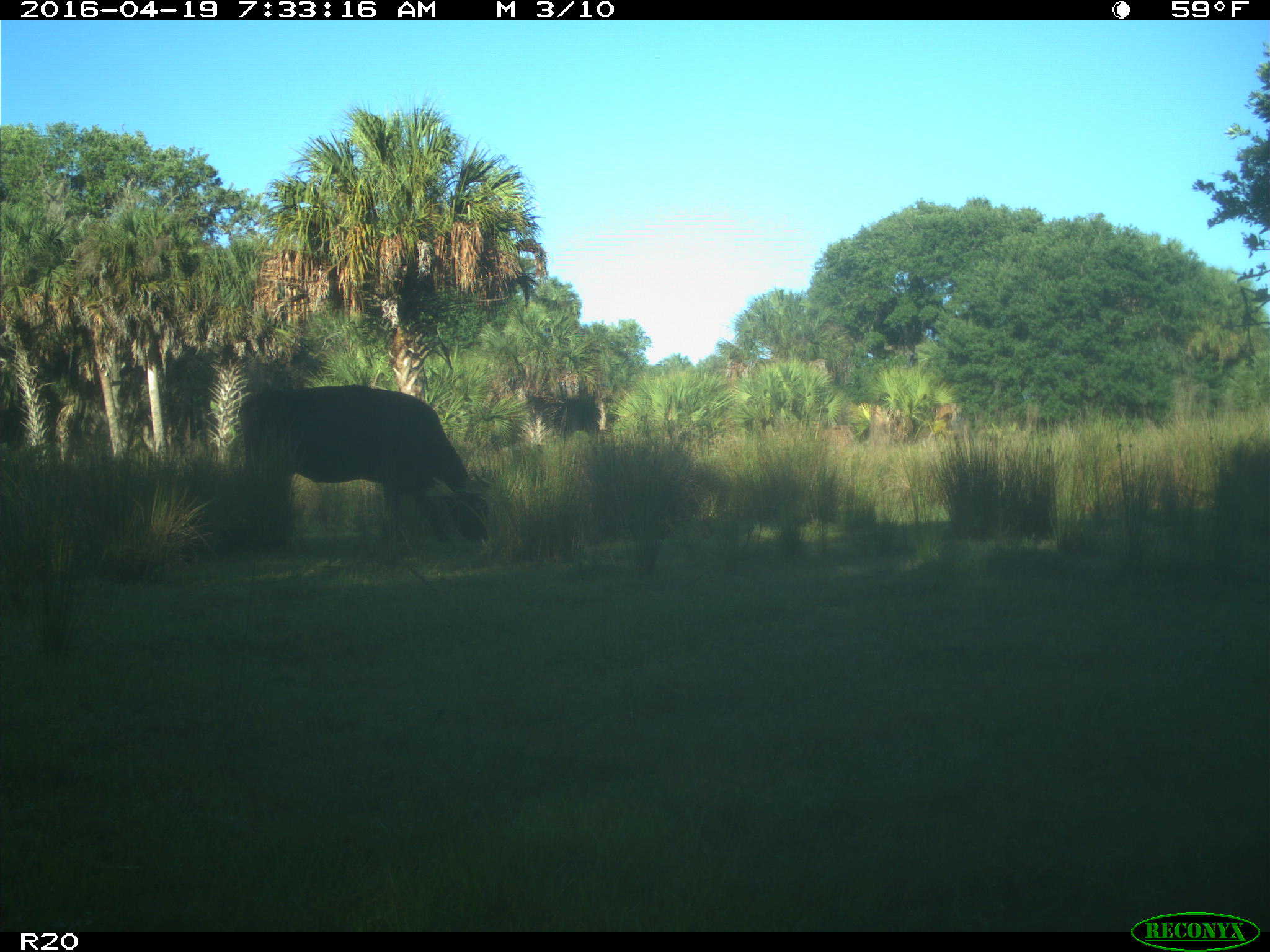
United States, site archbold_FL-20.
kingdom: Animalia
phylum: Chordata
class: Mammalia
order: Artiodactyla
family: Bovidae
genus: Bos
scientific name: Bos taurus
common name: domestic cow